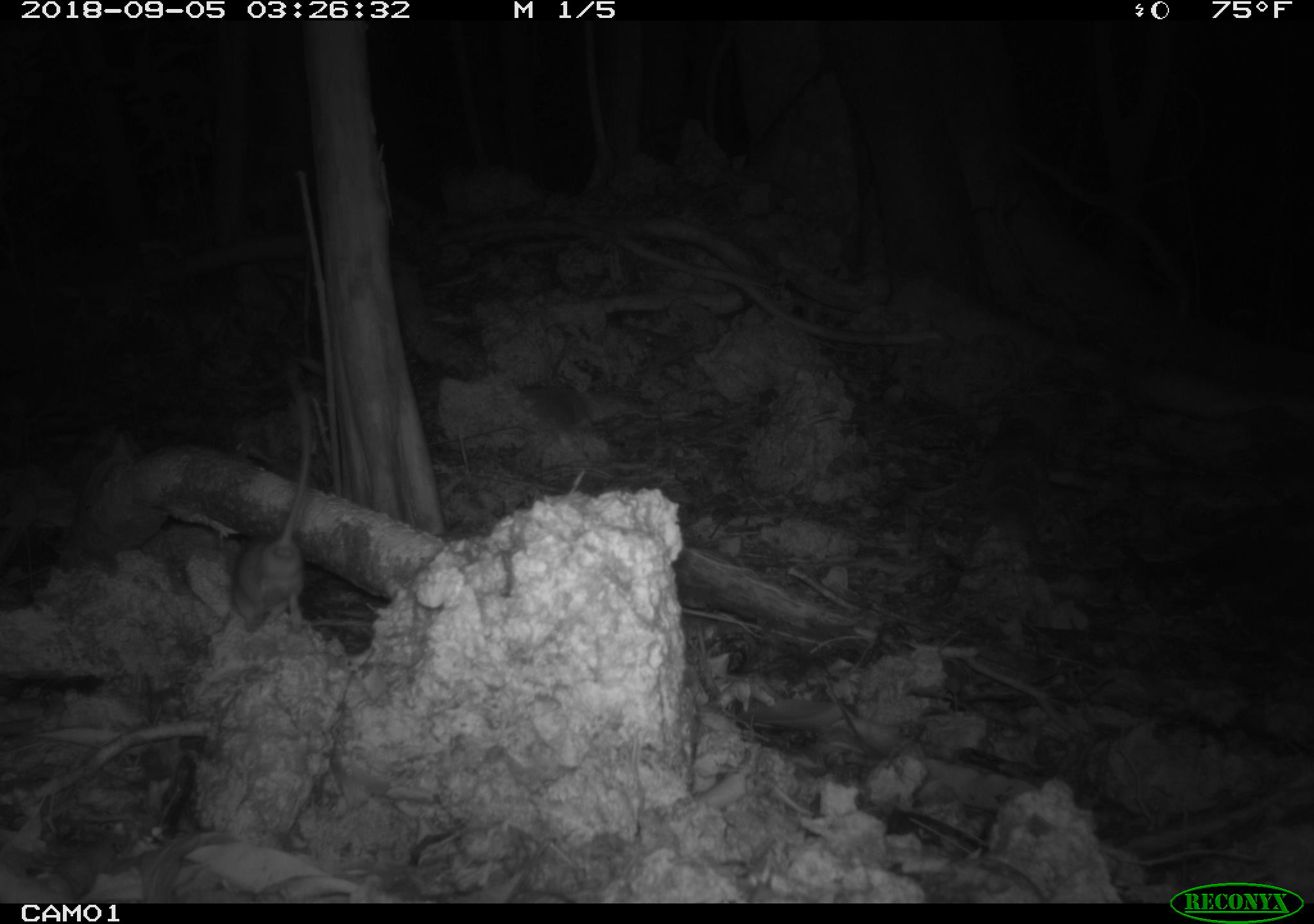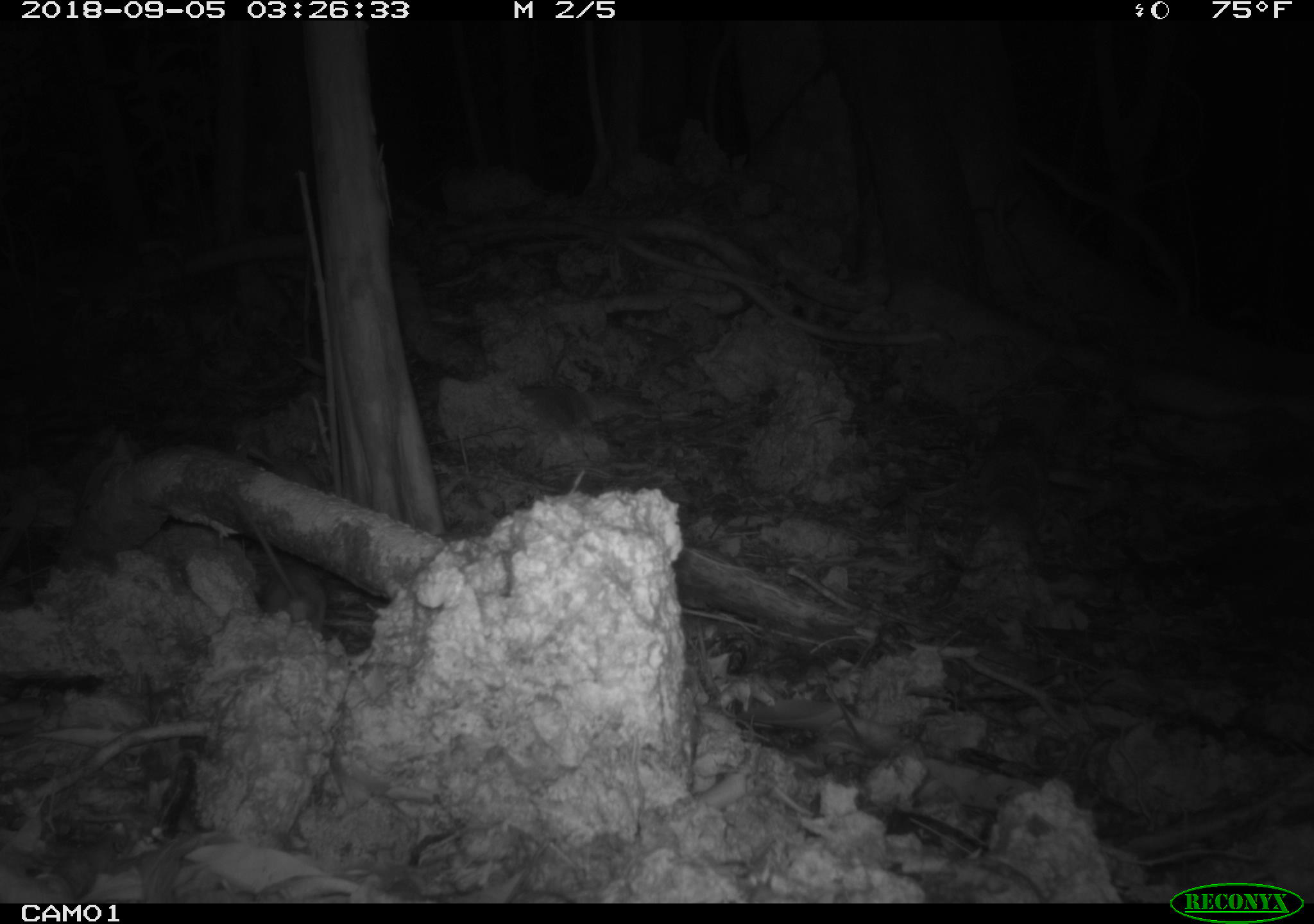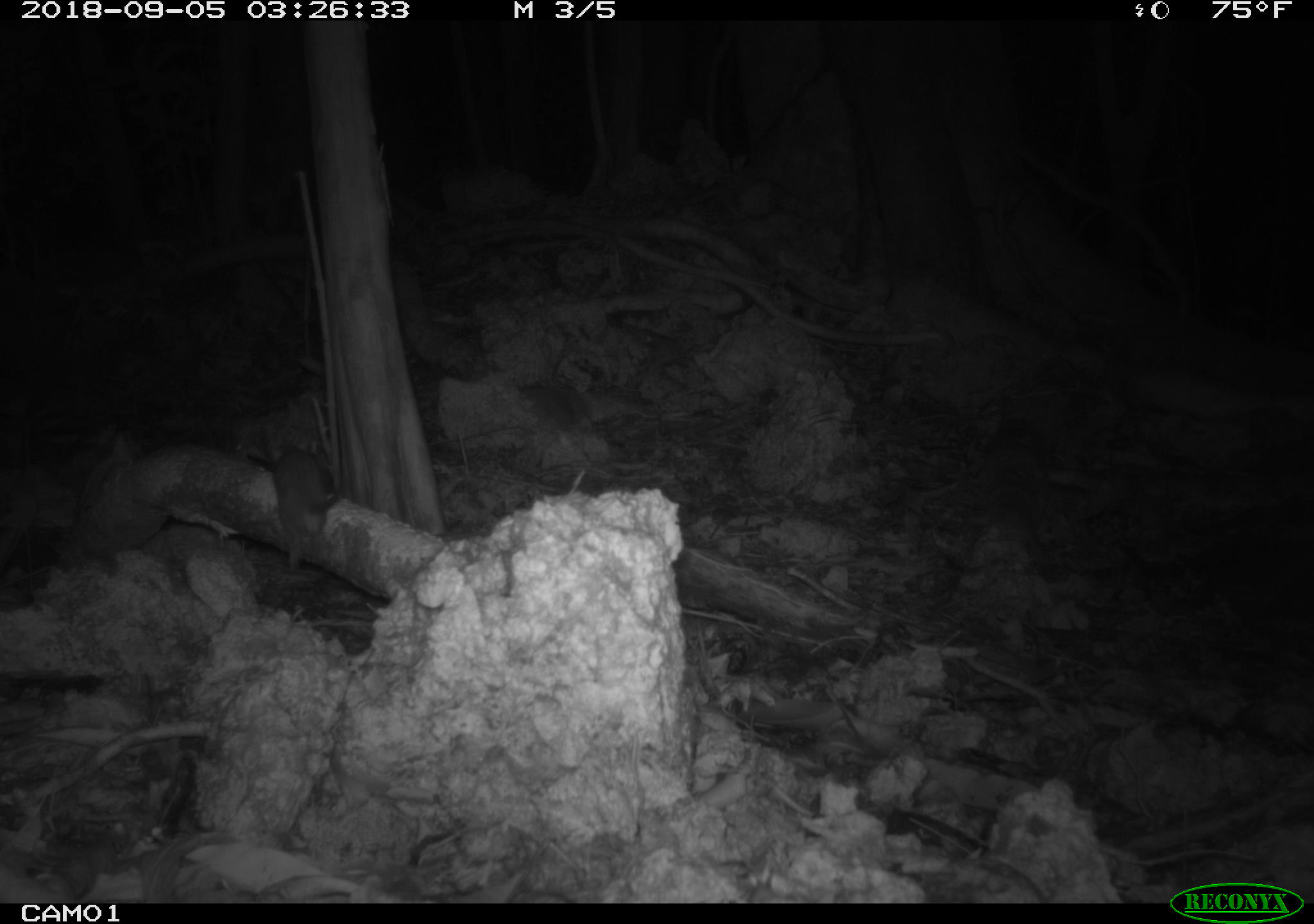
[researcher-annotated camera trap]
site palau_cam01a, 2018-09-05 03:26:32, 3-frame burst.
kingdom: Animalia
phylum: Chordata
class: Mammalia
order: Rodentia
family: Muridae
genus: Rattus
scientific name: Rattus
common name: rat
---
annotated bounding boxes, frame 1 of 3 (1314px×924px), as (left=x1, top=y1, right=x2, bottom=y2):
rat: (left=221, top=379, right=321, bottom=635)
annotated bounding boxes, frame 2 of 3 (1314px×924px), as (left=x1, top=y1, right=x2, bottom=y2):
rat: (left=200, top=455, right=335, bottom=650)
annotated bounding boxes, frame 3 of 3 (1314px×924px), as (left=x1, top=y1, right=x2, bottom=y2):
rat: (left=246, top=409, right=352, bottom=577)